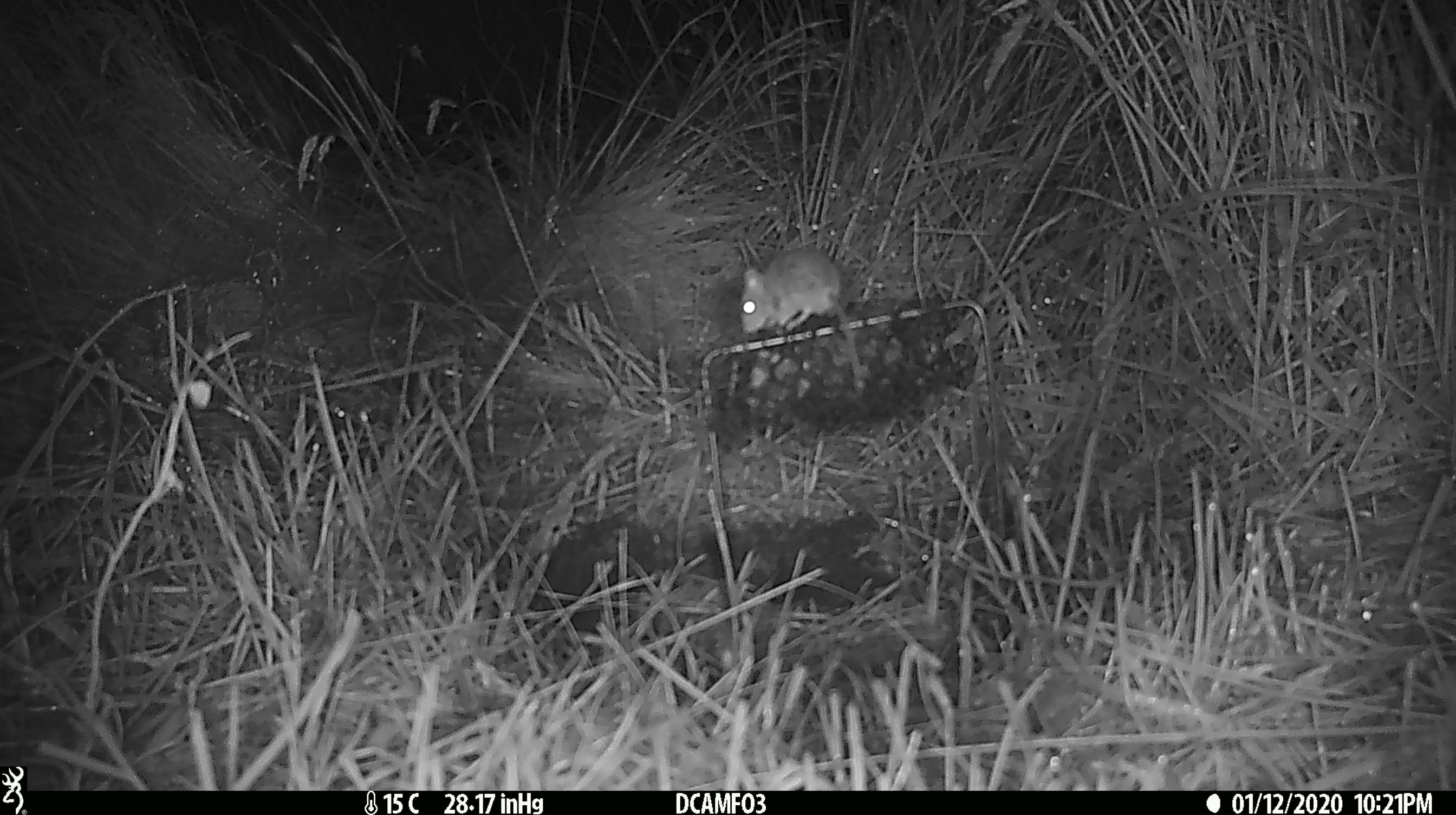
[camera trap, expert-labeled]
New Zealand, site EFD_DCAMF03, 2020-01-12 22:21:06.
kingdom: Animalia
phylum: Chordata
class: Mammalia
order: Rodentia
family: Muridae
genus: Mus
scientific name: Mus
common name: mouse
Mouse (Mus).